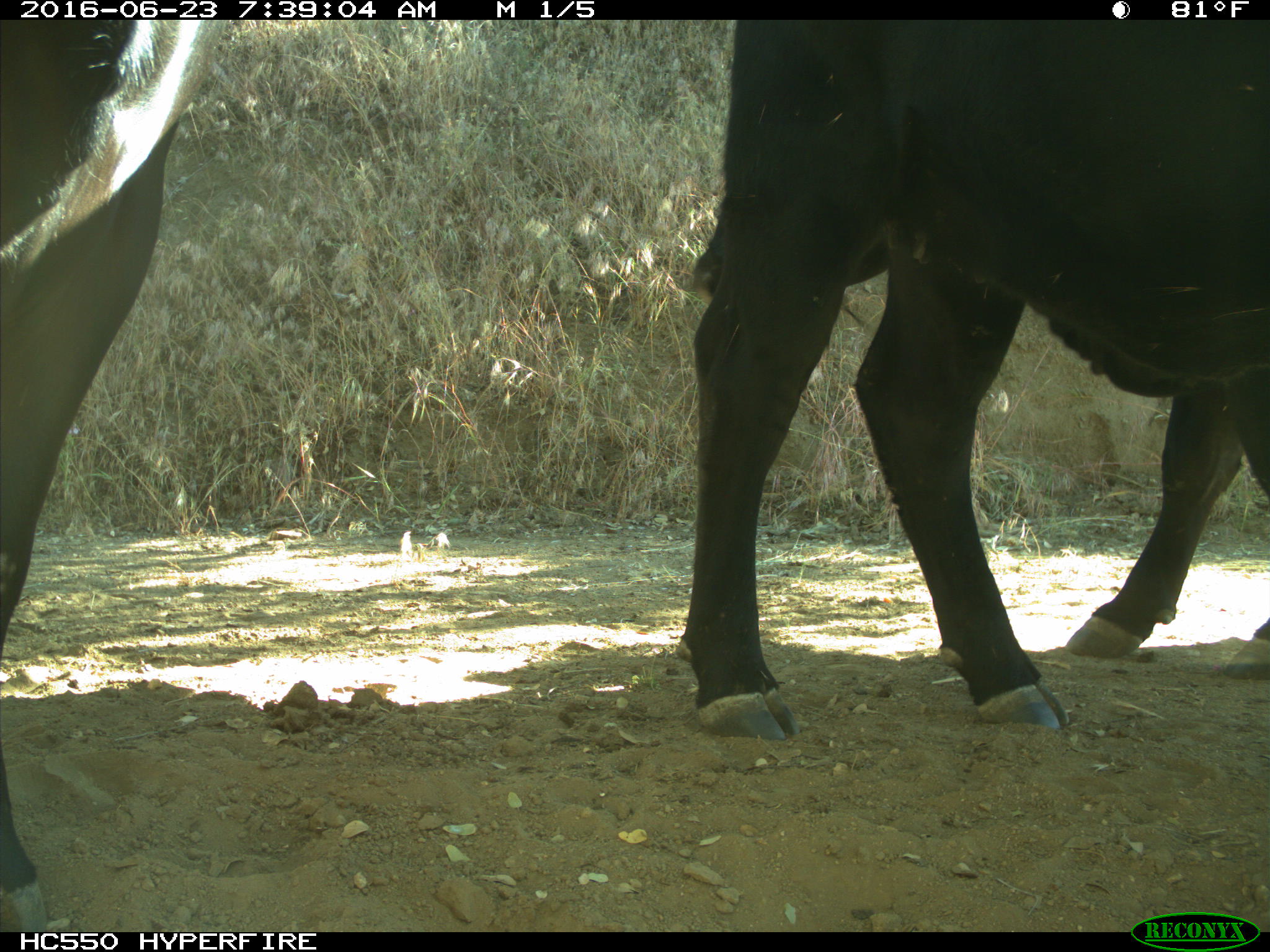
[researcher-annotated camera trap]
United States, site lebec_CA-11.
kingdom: Animalia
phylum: Chordata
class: Mammalia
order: Artiodactyla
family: Bovidae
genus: Bos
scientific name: Bos taurus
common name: domestic cow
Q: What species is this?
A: Bos taurus (domestic cow).